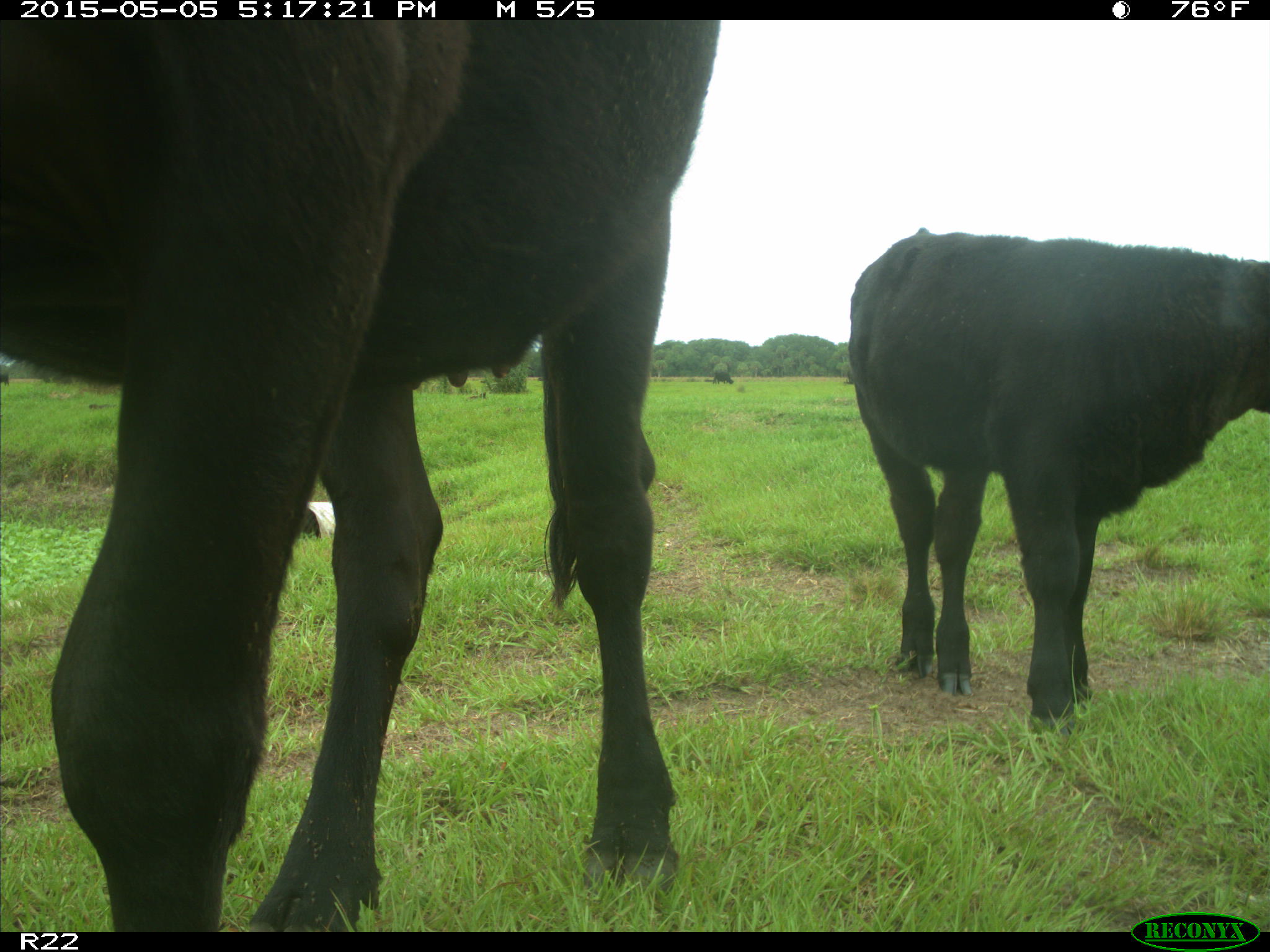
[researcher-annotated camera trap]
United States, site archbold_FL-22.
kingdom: Animalia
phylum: Chordata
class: Mammalia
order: Artiodactyla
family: Bovidae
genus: Bos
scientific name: Bos taurus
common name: domestic cow